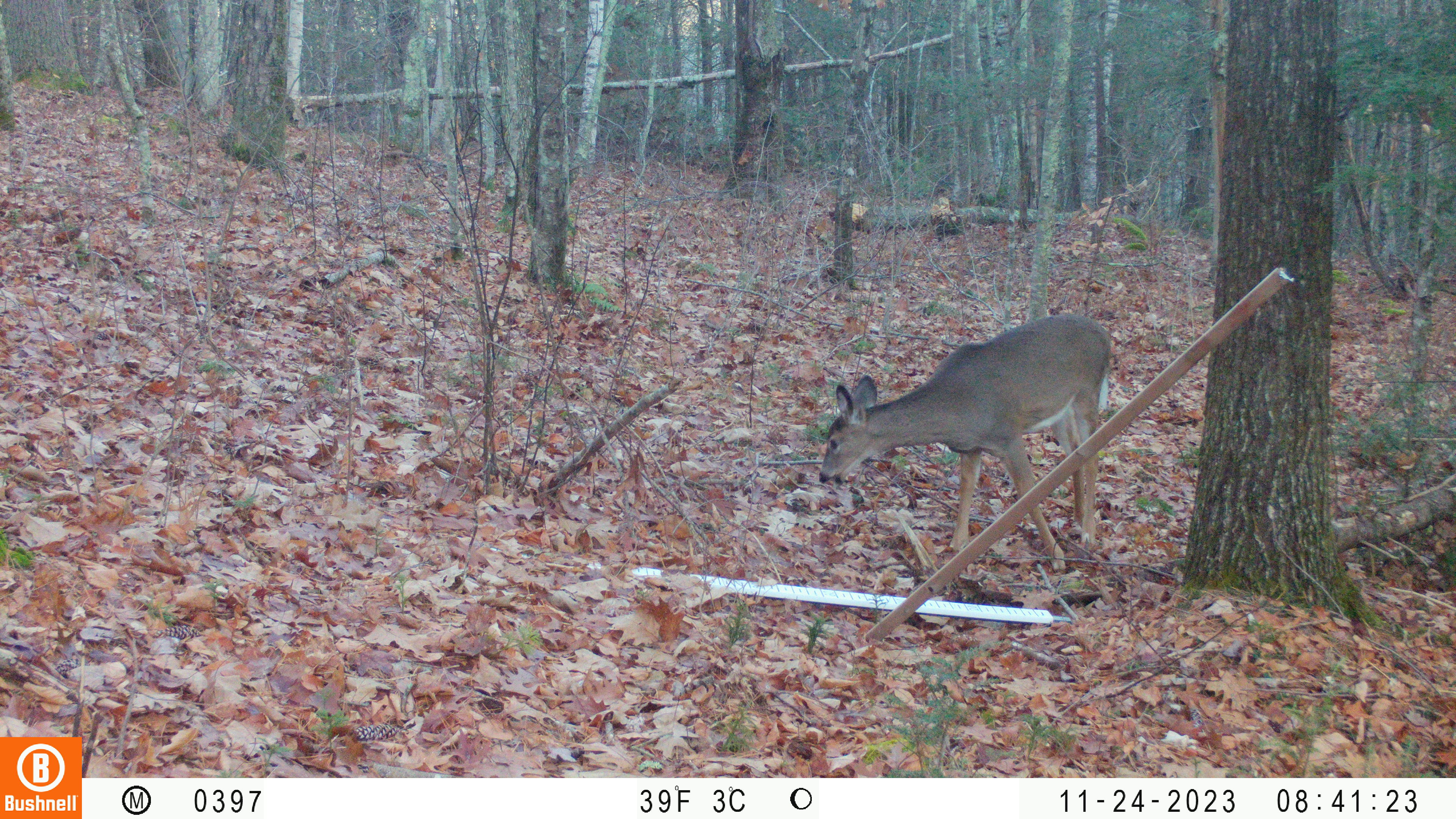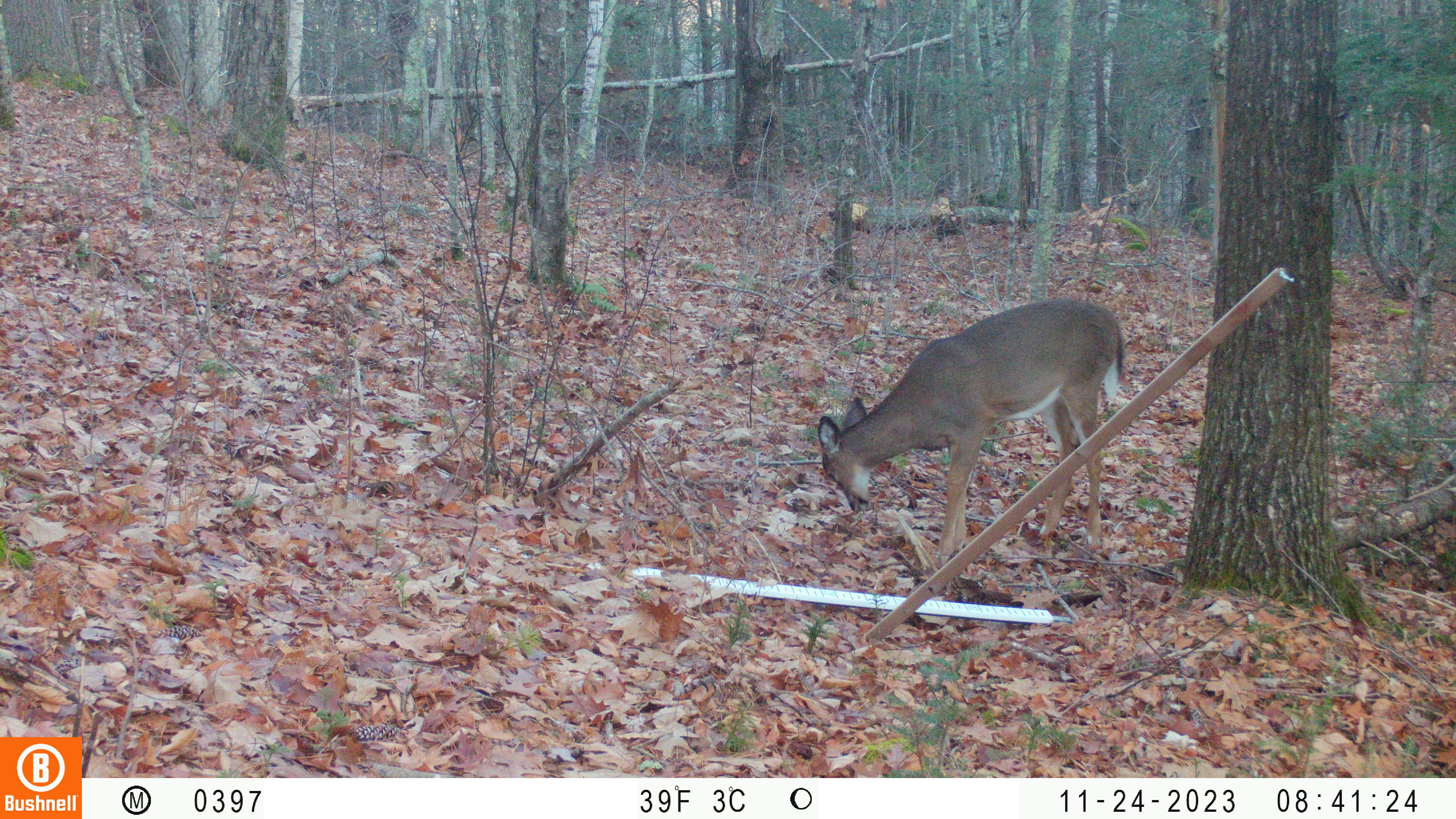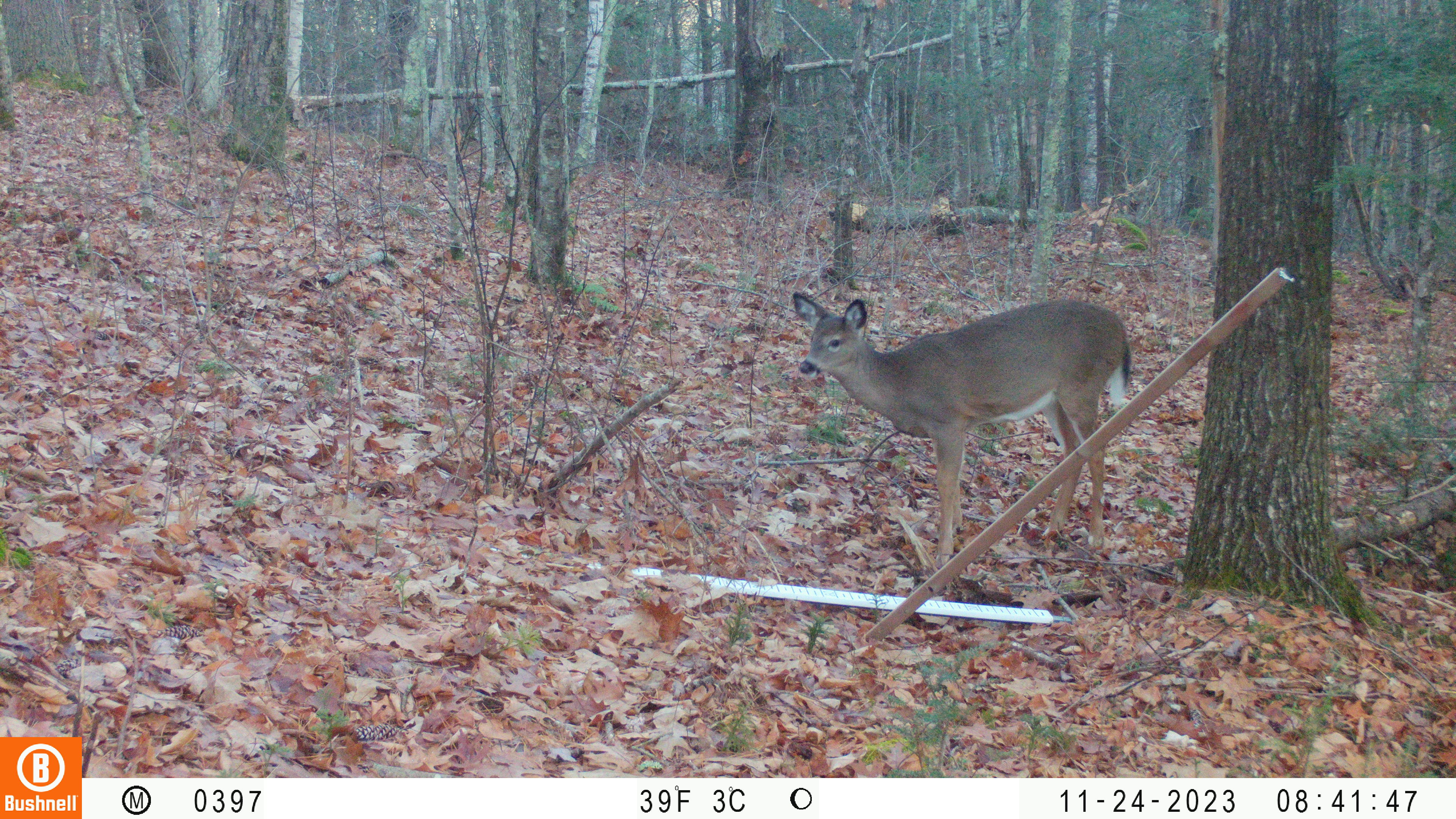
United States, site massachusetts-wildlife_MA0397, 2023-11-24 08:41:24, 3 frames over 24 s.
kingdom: Animalia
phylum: Chordata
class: Mammalia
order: Artiodactyla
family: Cervidae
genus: Odocoileus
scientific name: Odocoileus virginianus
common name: white-tailed deer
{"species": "white-tailed deer (Odocoileus virginianus)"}